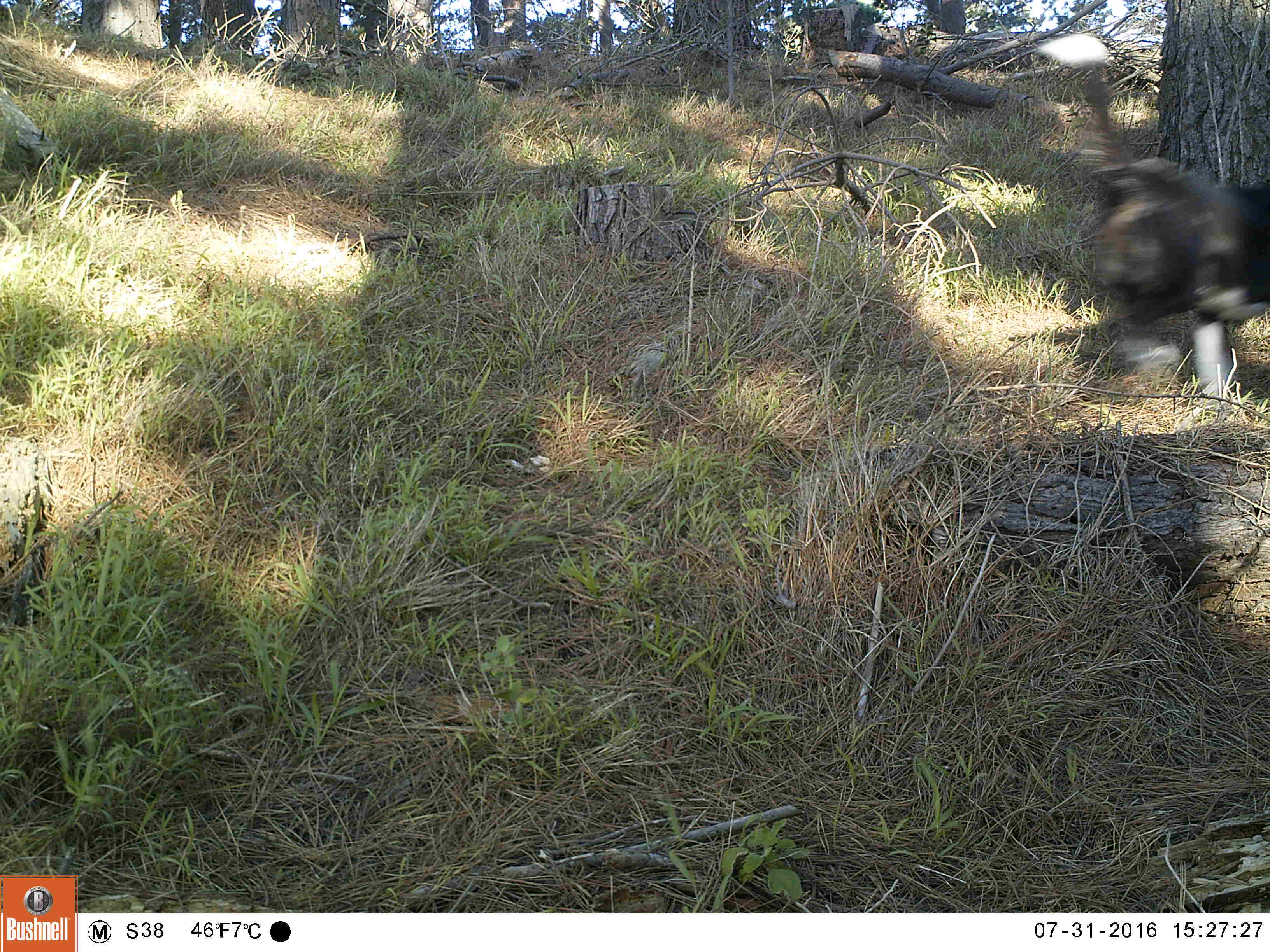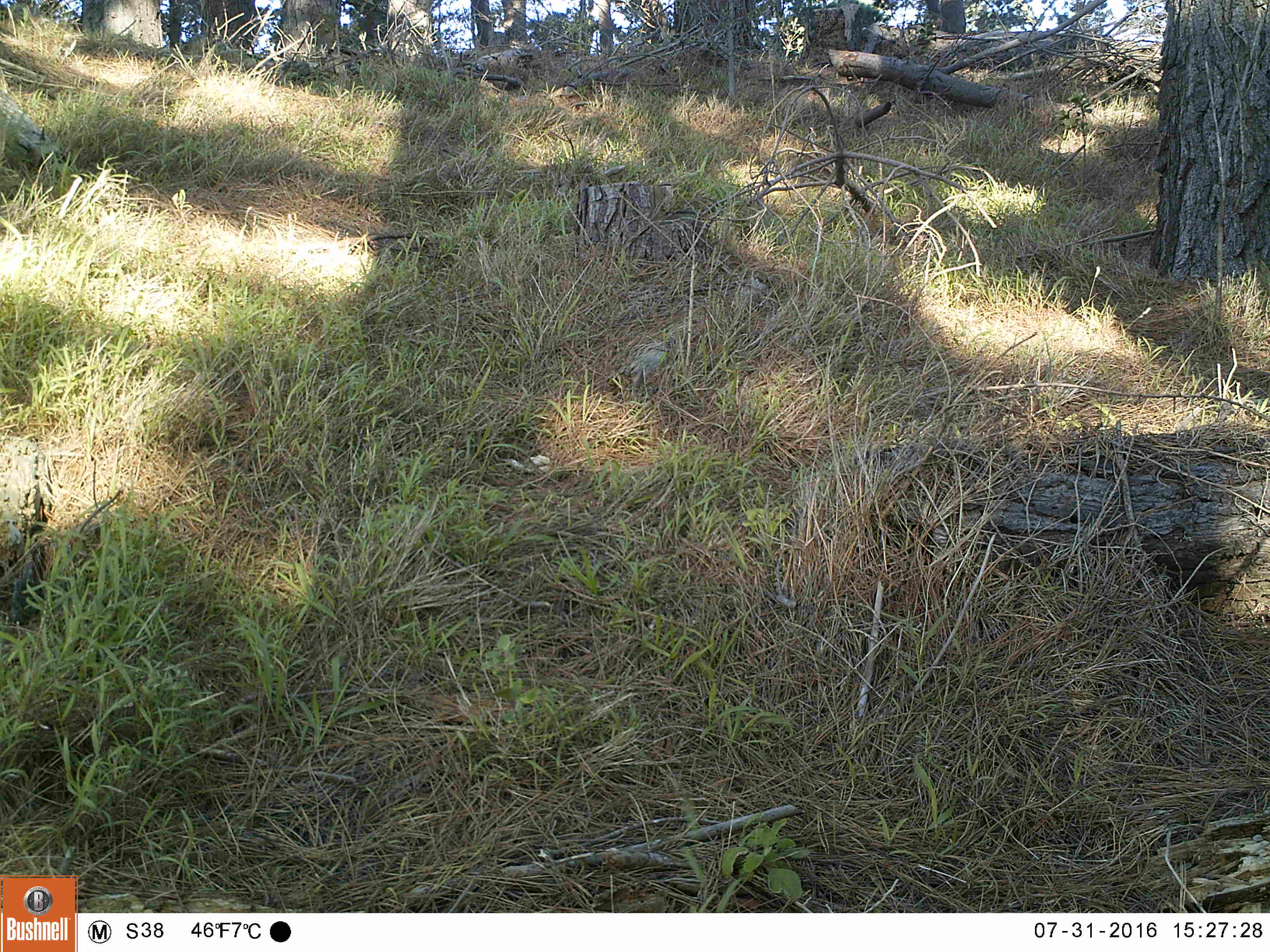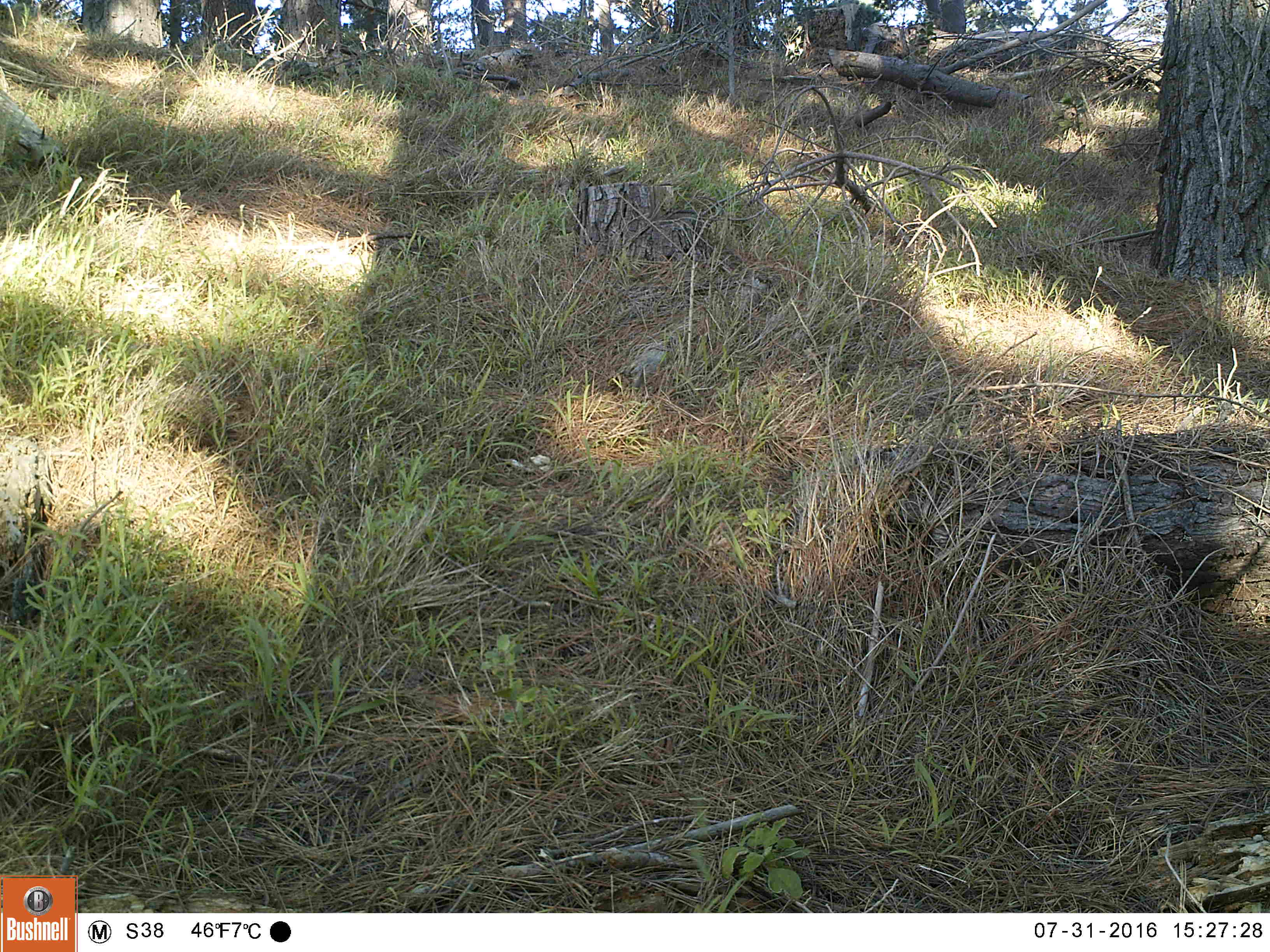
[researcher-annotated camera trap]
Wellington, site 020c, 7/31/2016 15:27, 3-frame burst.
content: unidentified animal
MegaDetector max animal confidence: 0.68